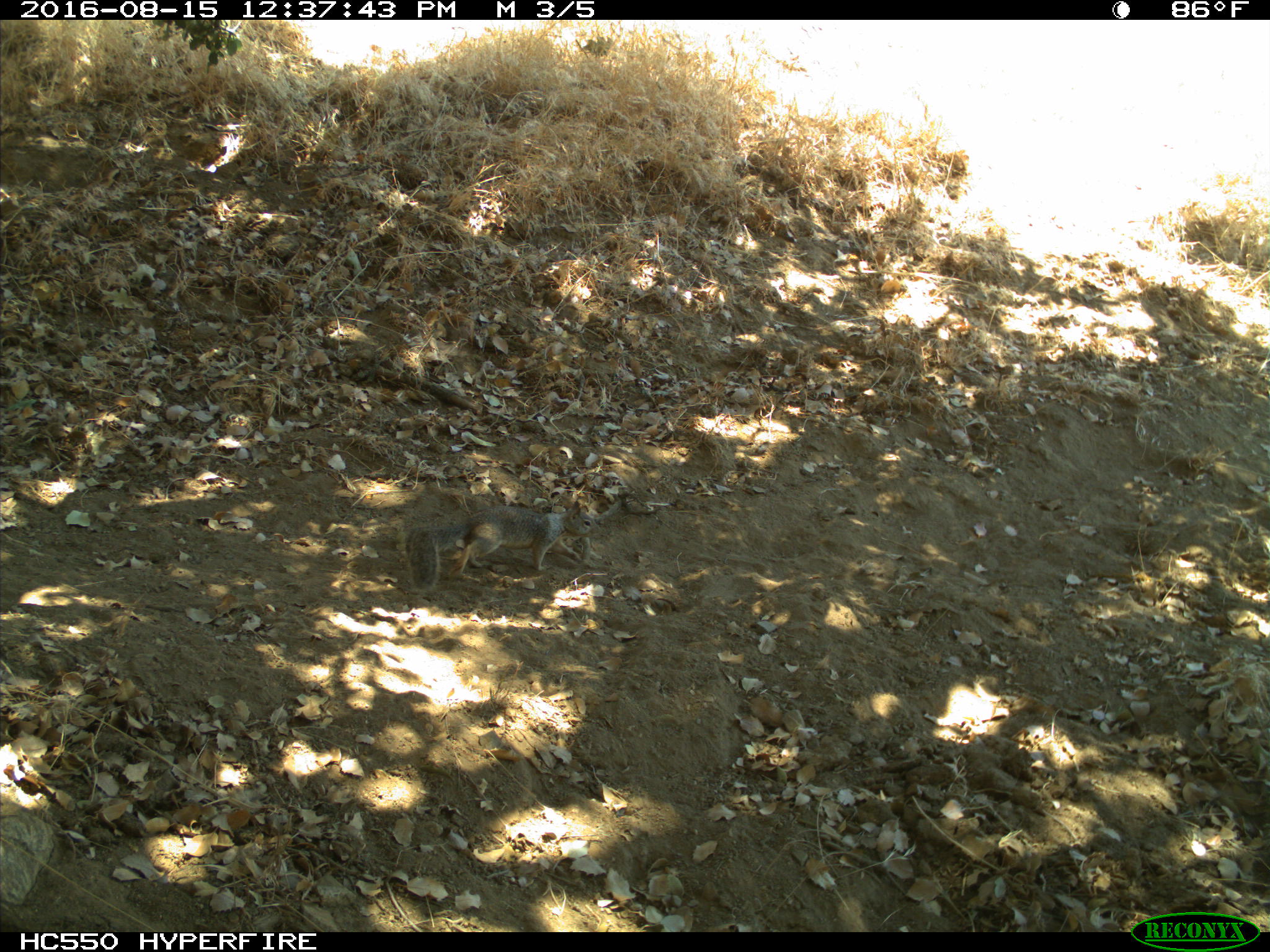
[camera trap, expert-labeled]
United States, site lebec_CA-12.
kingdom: Animalia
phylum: Chordata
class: Mammalia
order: Rodentia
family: Sciuridae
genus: Otospermophilus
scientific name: Otospermophilus beecheyi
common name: california ground squirrel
Otospermophilus beecheyi (california ground squirrel).